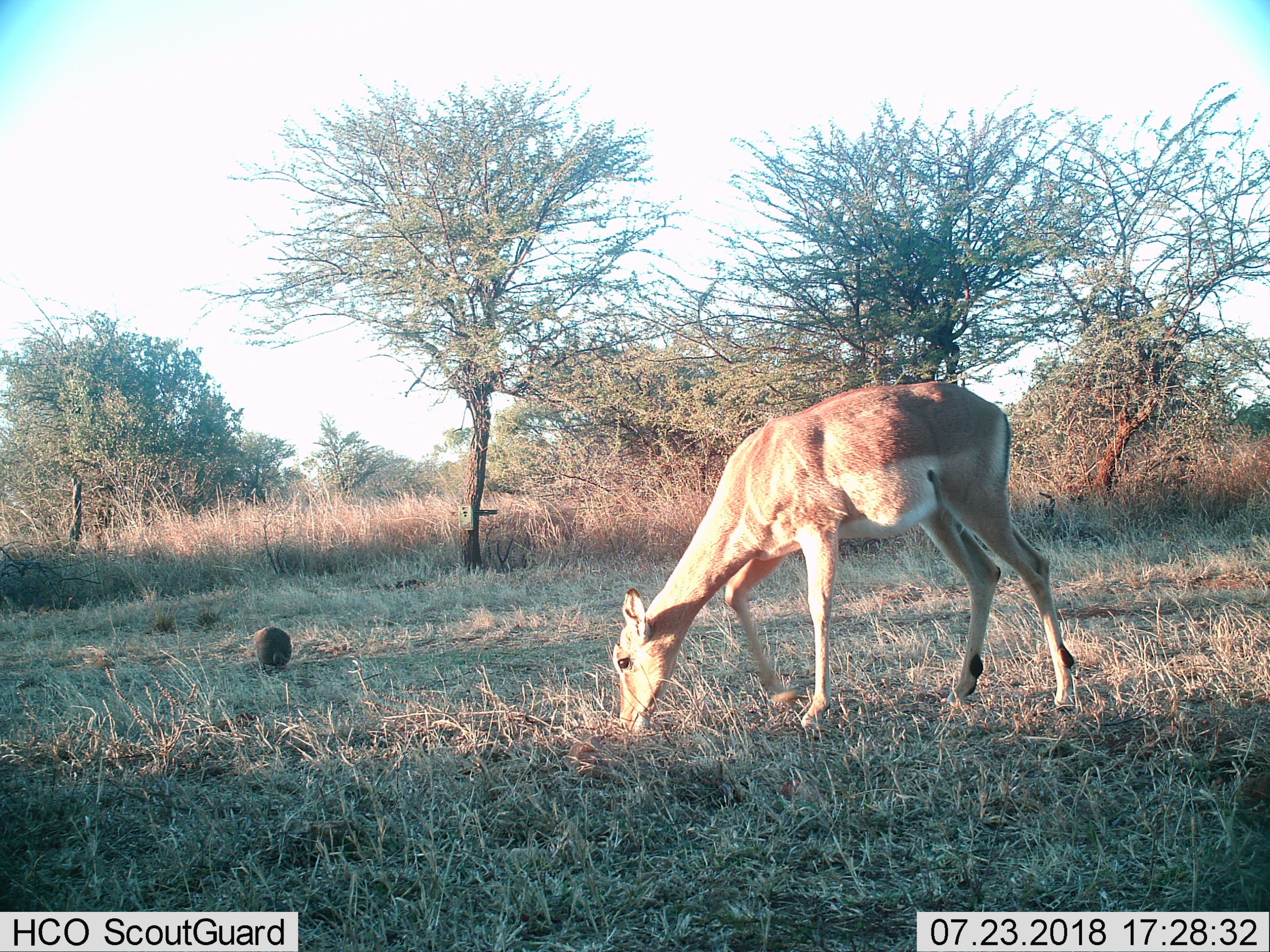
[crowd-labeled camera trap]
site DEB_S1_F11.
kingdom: Animalia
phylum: Chordata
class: Aves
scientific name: Aves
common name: bird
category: birdother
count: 1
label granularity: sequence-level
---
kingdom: Animalia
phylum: Chordata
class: Mammalia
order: Artiodactyla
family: Bovidae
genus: Aepyceros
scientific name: Aepyceros melampus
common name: impala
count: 1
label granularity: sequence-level